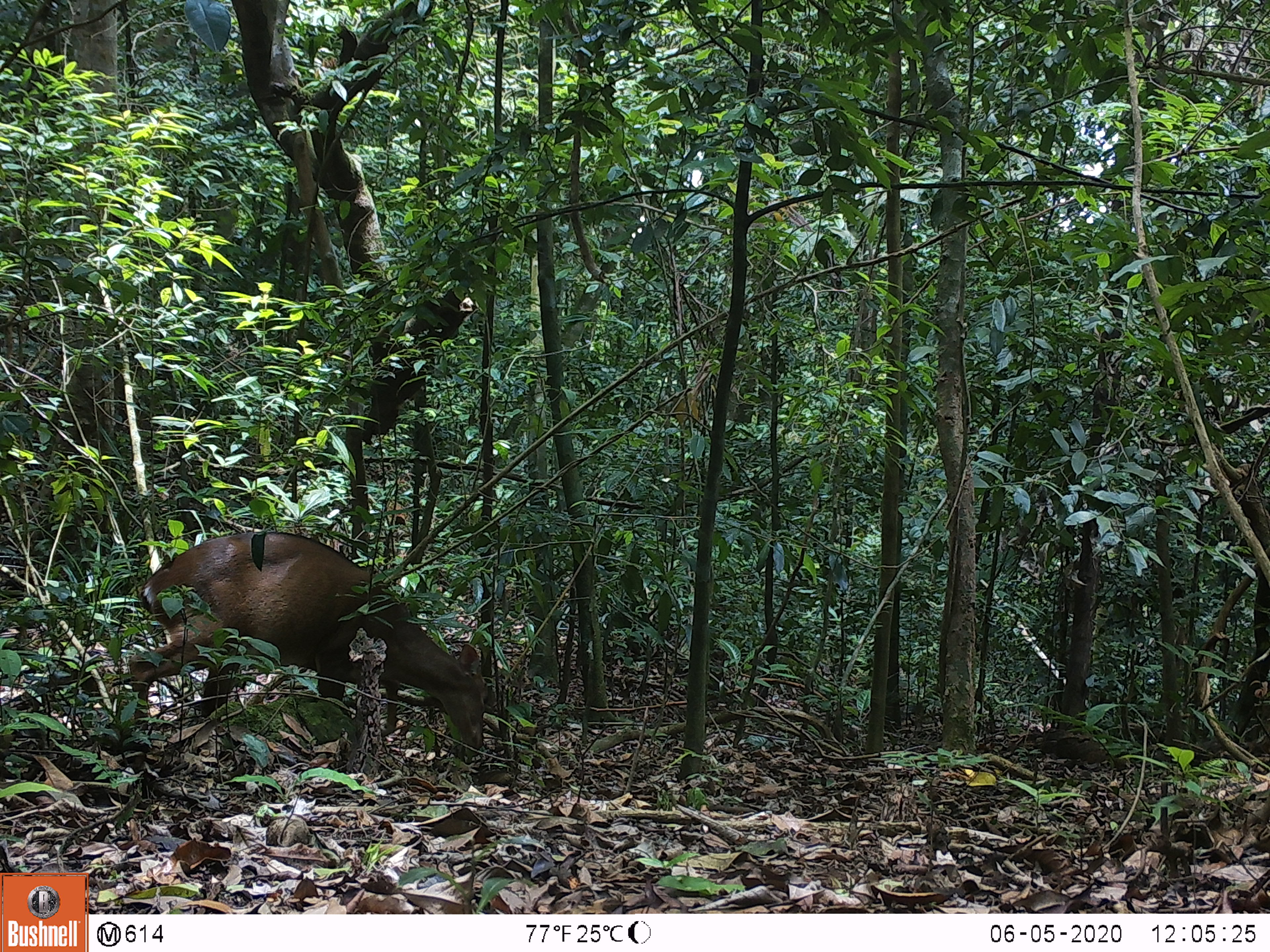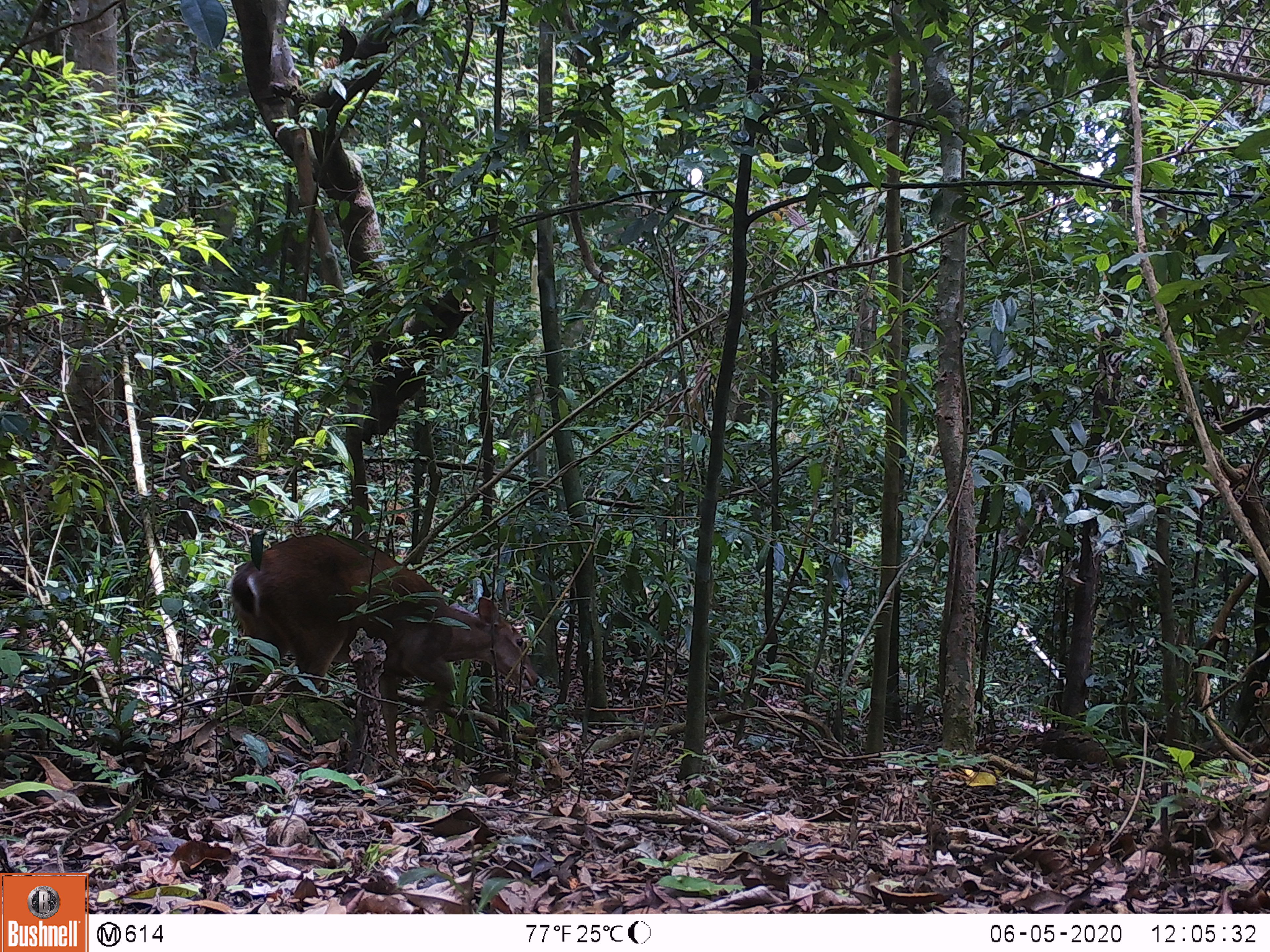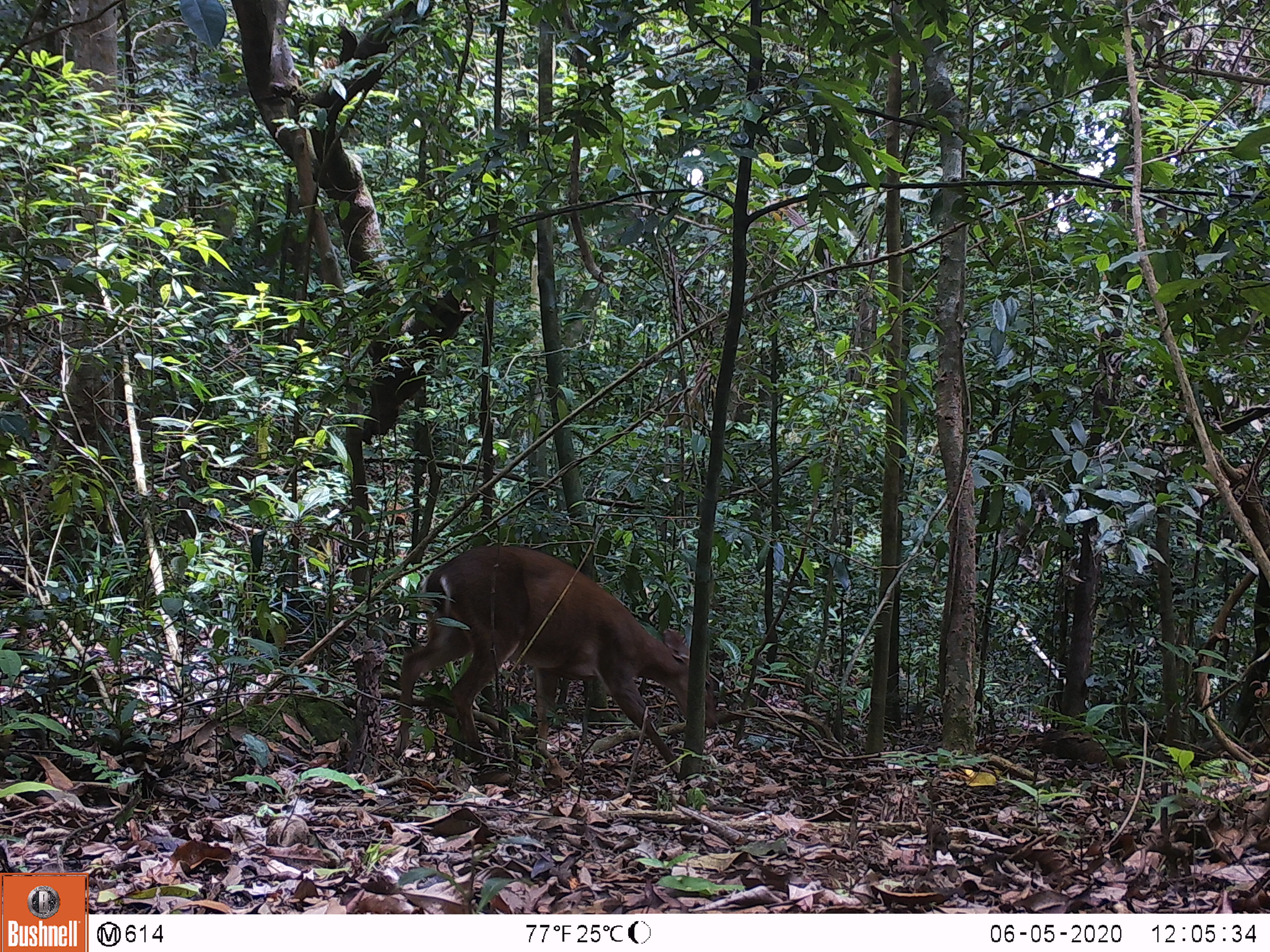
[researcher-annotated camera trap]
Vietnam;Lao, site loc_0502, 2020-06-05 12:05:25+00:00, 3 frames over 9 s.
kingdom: Animalia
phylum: Chordata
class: Mammalia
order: Artiodactyla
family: Cervidae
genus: Muntiacus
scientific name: Muntiacus vuquangensis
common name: large-antlered muntjac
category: large antlered muntjac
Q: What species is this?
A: Large antlered muntjac (large-antlered muntjac) (Muntiacus vuquangensis).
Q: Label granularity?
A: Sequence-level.